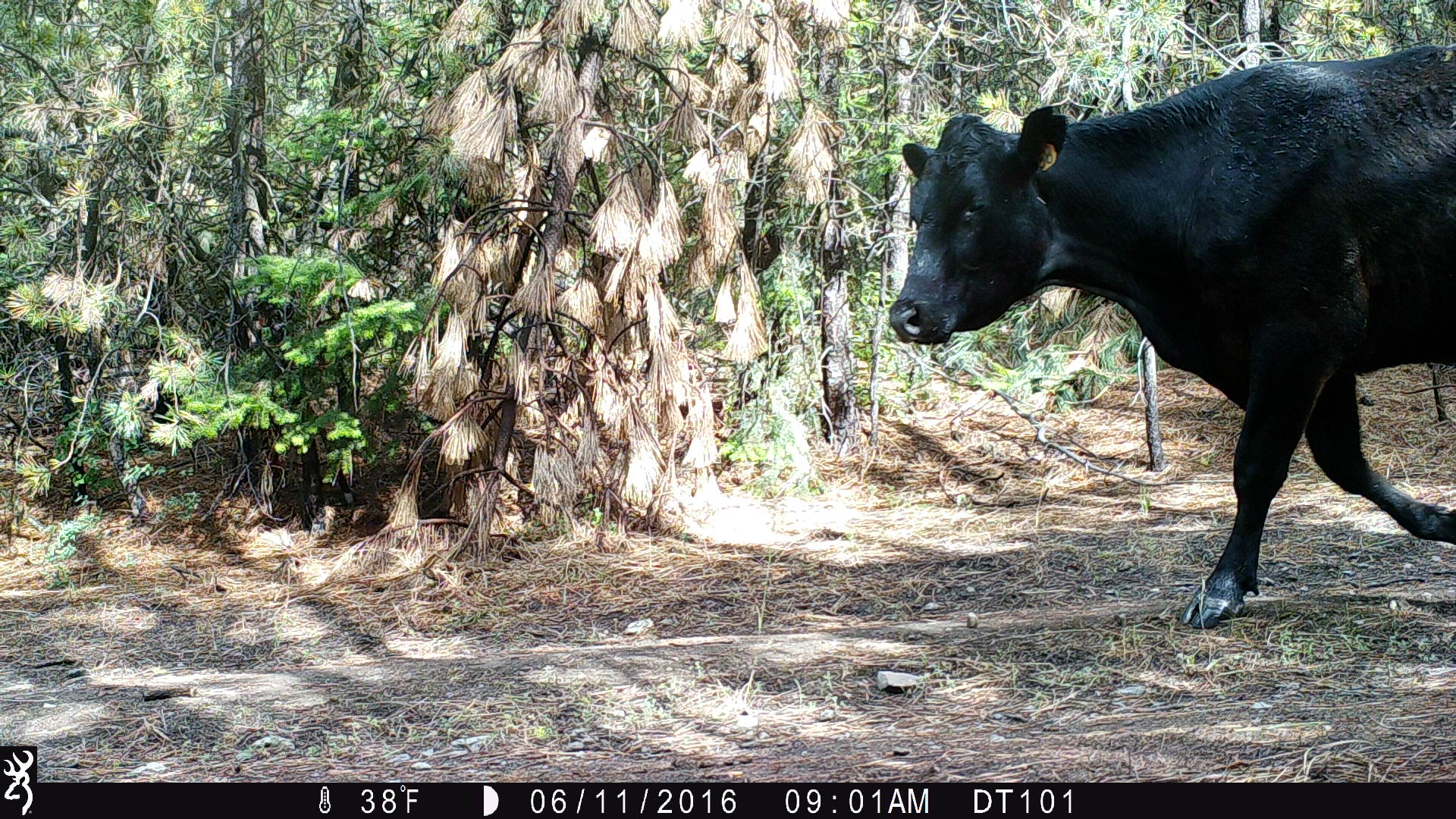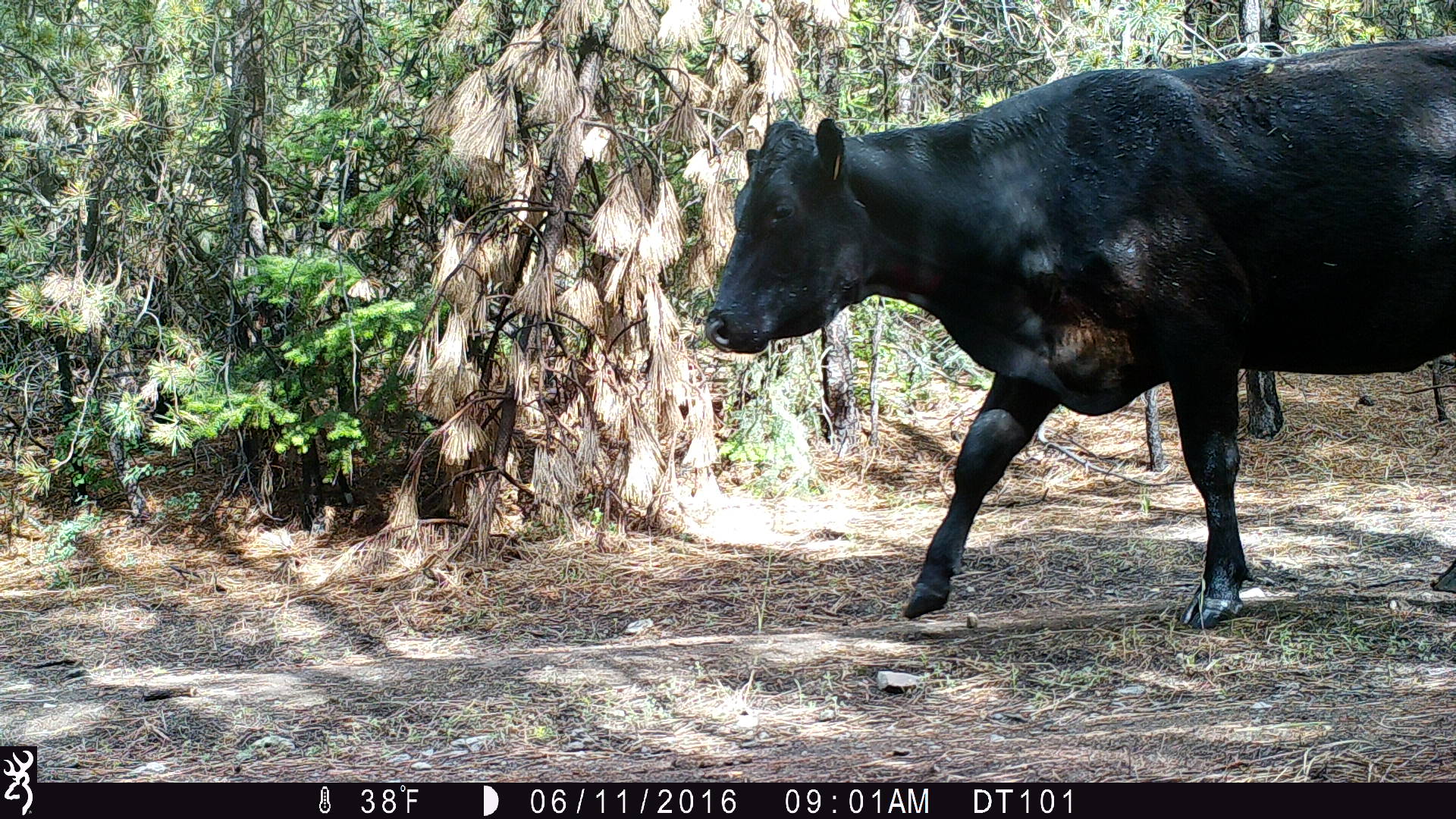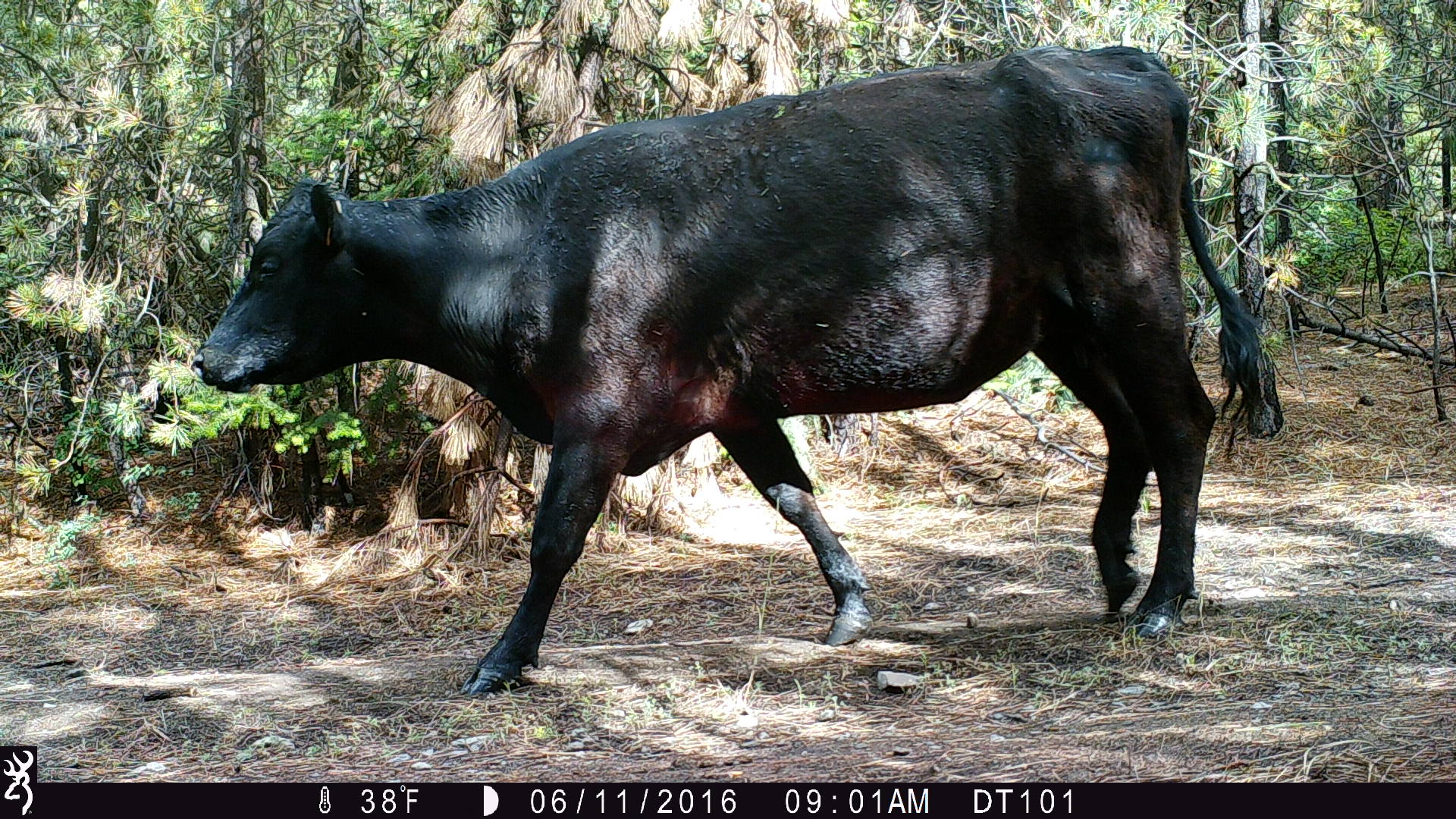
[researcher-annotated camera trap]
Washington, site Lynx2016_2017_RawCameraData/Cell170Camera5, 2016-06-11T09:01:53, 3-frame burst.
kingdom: Animalia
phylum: Chordata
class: Mammalia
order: Artiodactyla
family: Bovidae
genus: Bos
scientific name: Bos taurus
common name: domestic cattle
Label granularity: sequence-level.